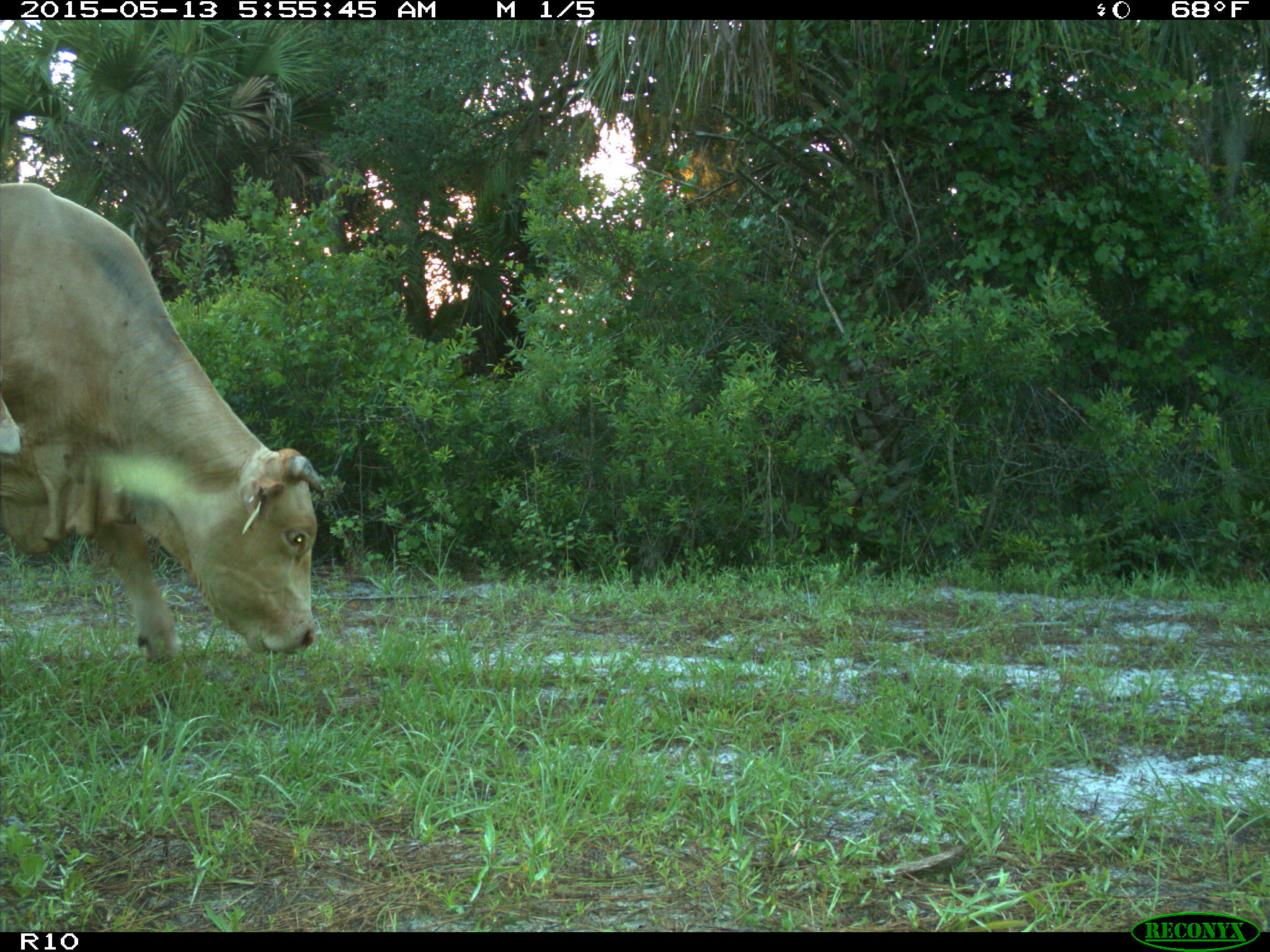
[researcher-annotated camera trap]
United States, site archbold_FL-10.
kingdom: Animalia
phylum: Chordata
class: Mammalia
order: Artiodactyla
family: Bovidae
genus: Bos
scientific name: Bos taurus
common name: domestic cow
Bos taurus (domestic cow).